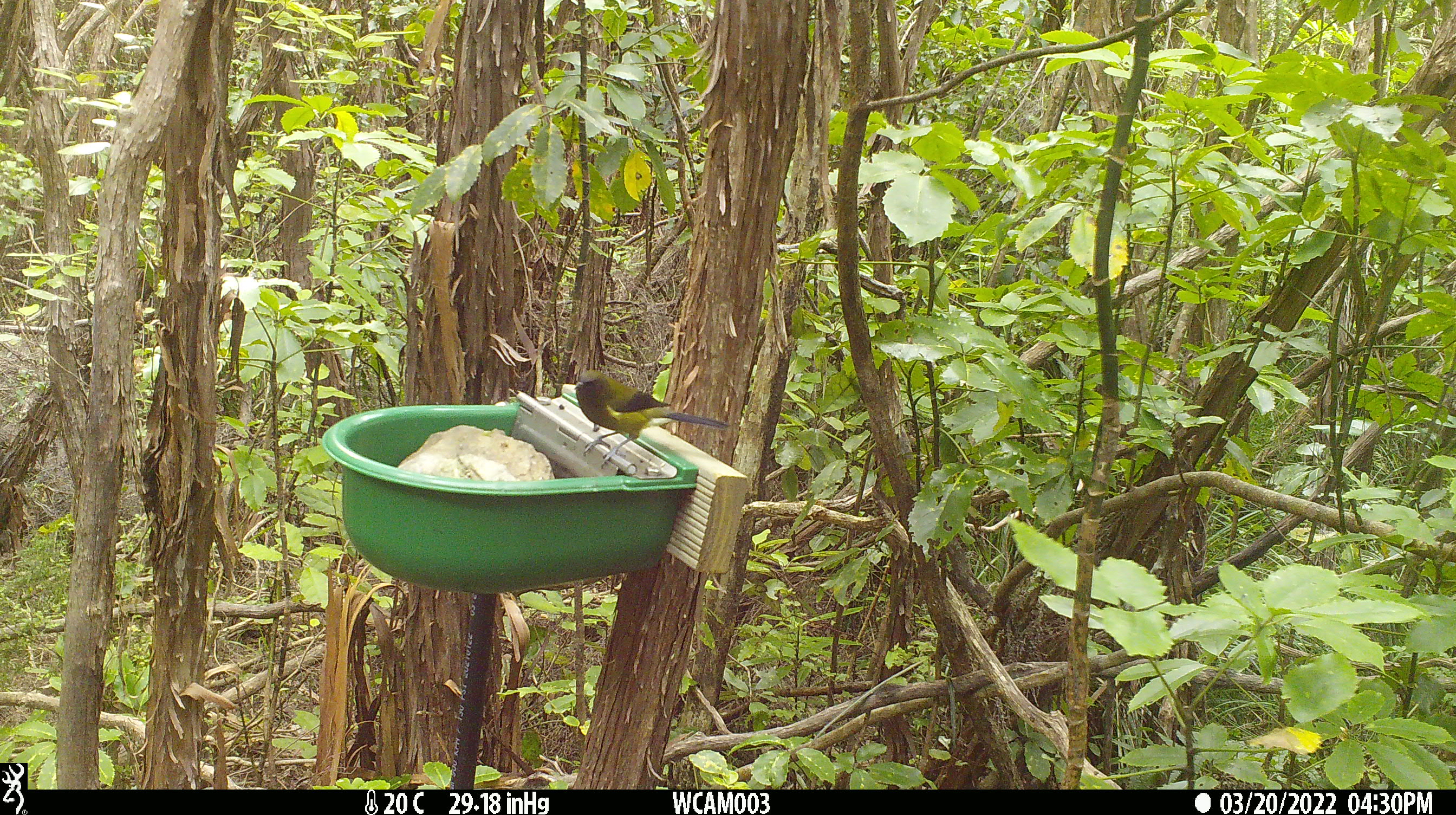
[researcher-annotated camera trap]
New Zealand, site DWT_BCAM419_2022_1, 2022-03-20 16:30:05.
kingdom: Animalia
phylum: Chordata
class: Aves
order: Passeriformes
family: Meliphagidae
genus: Anthornis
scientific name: Anthornis melanura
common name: new zealand bellbird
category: bellbird